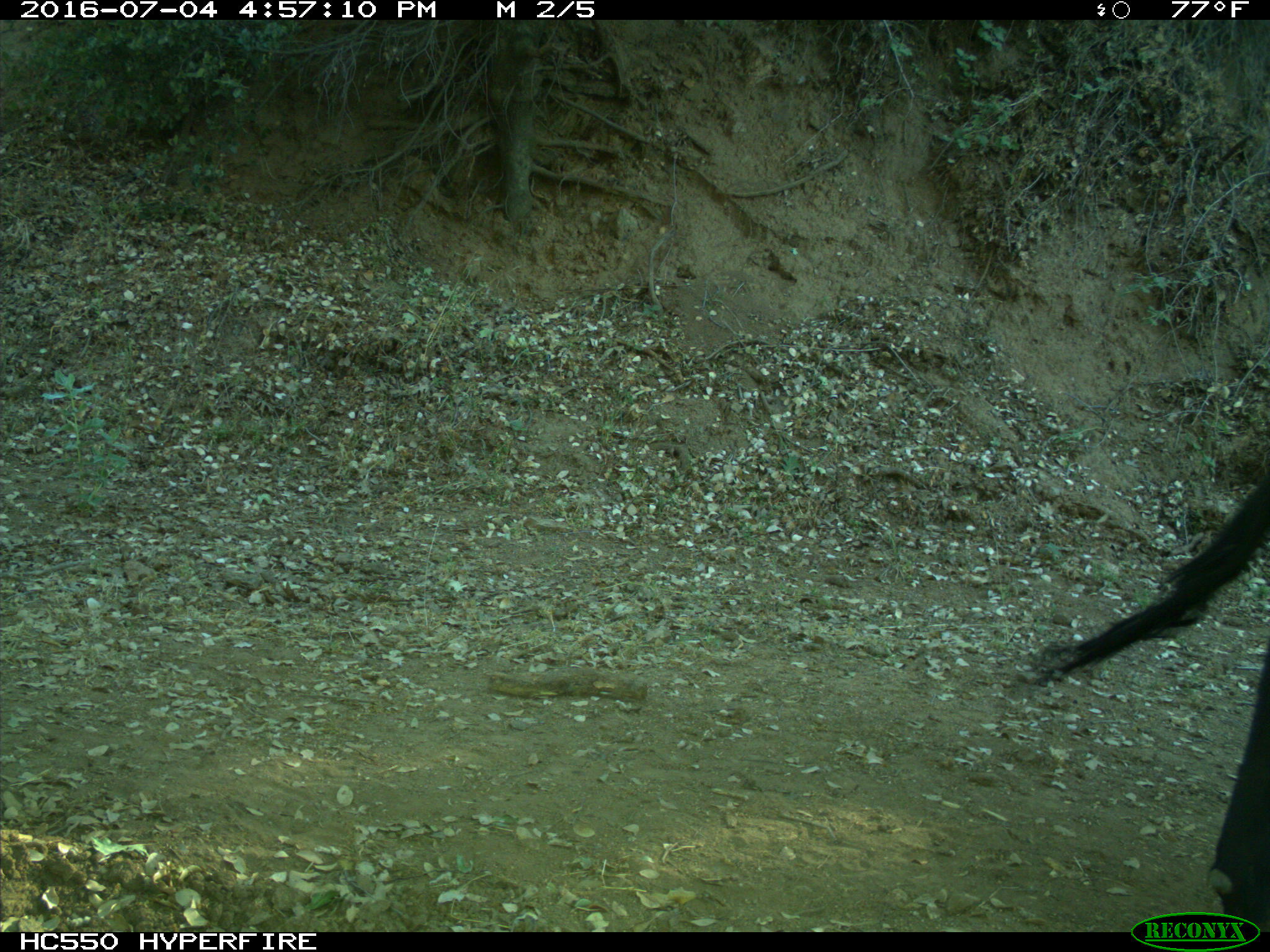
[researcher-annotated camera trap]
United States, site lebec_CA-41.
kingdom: Animalia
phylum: Chordata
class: Mammalia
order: Artiodactyla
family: Bovidae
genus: Bos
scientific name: Bos taurus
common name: domestic cow